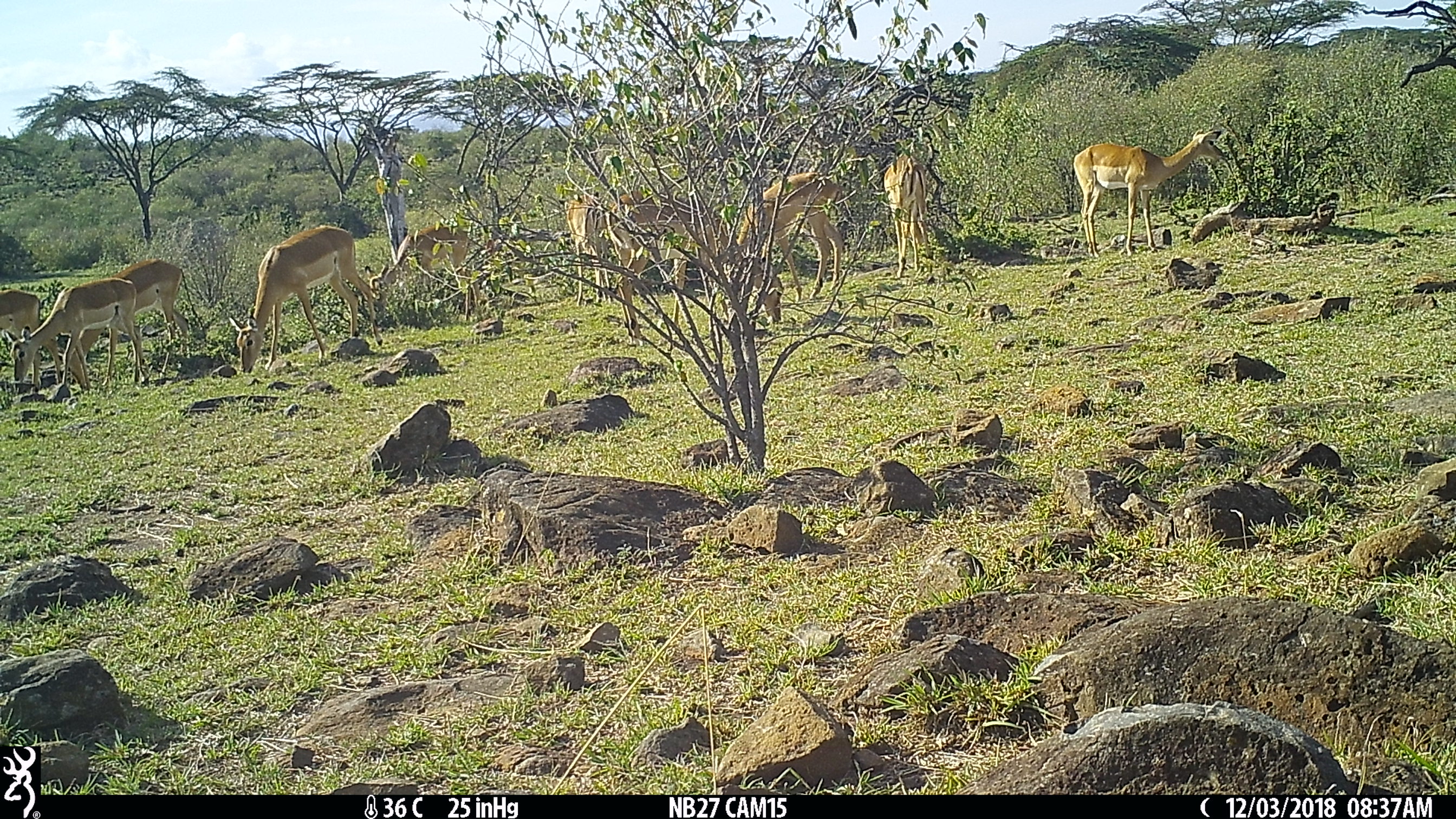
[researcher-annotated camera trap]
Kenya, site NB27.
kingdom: Animalia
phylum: Chordata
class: Mammalia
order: Artiodactyla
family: Bovidae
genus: Aepyceros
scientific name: Aepyceros melampus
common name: impala